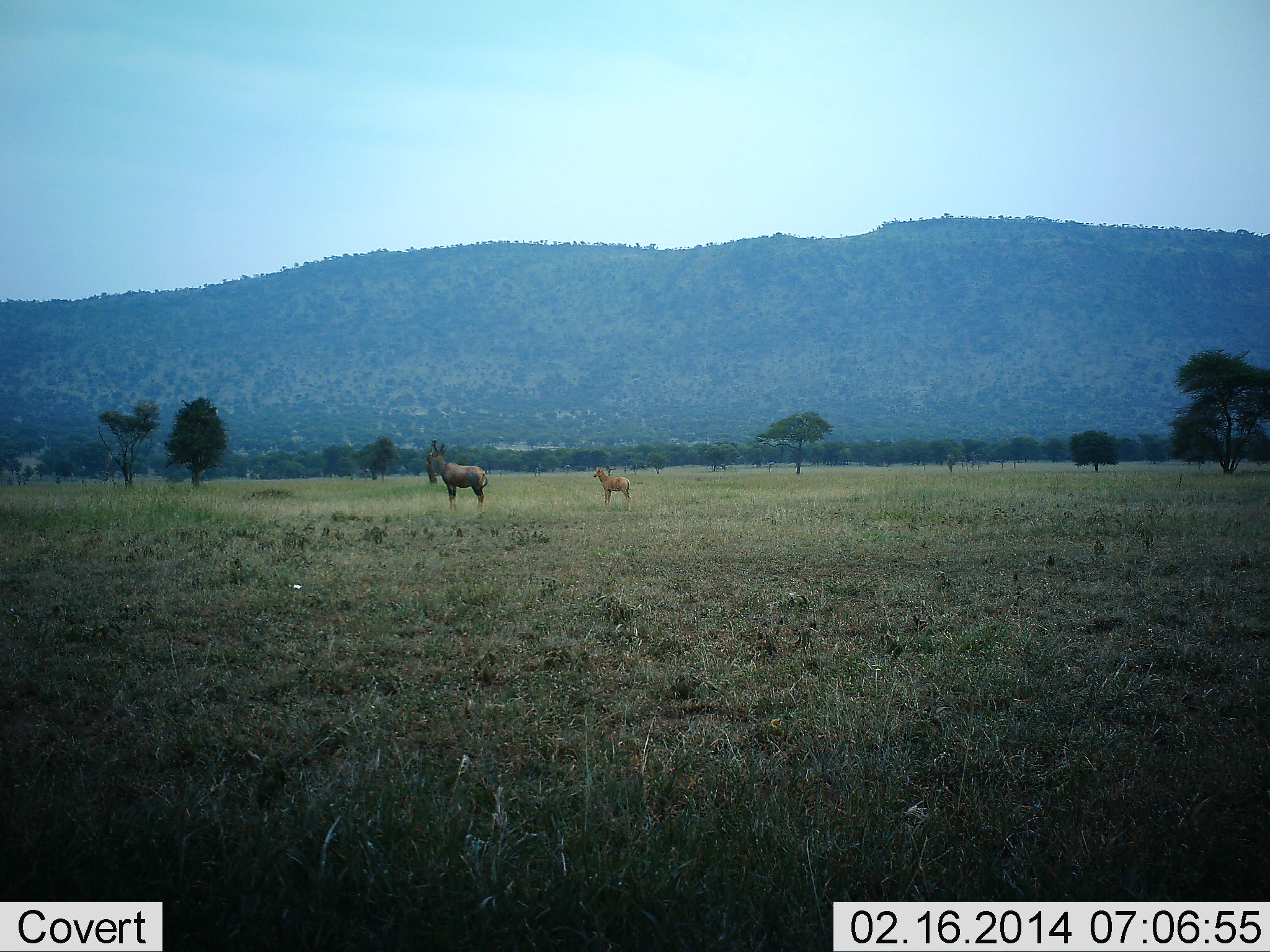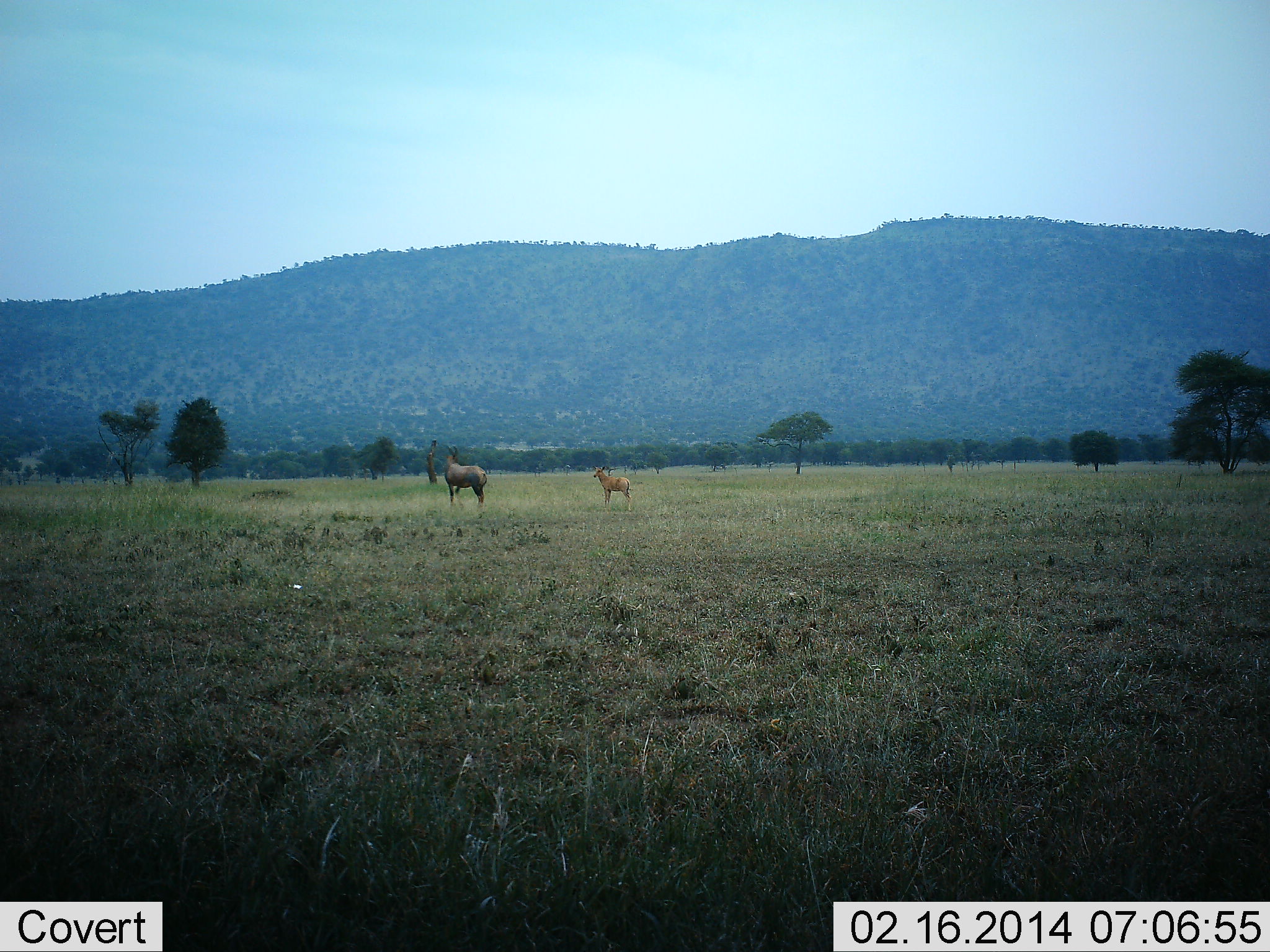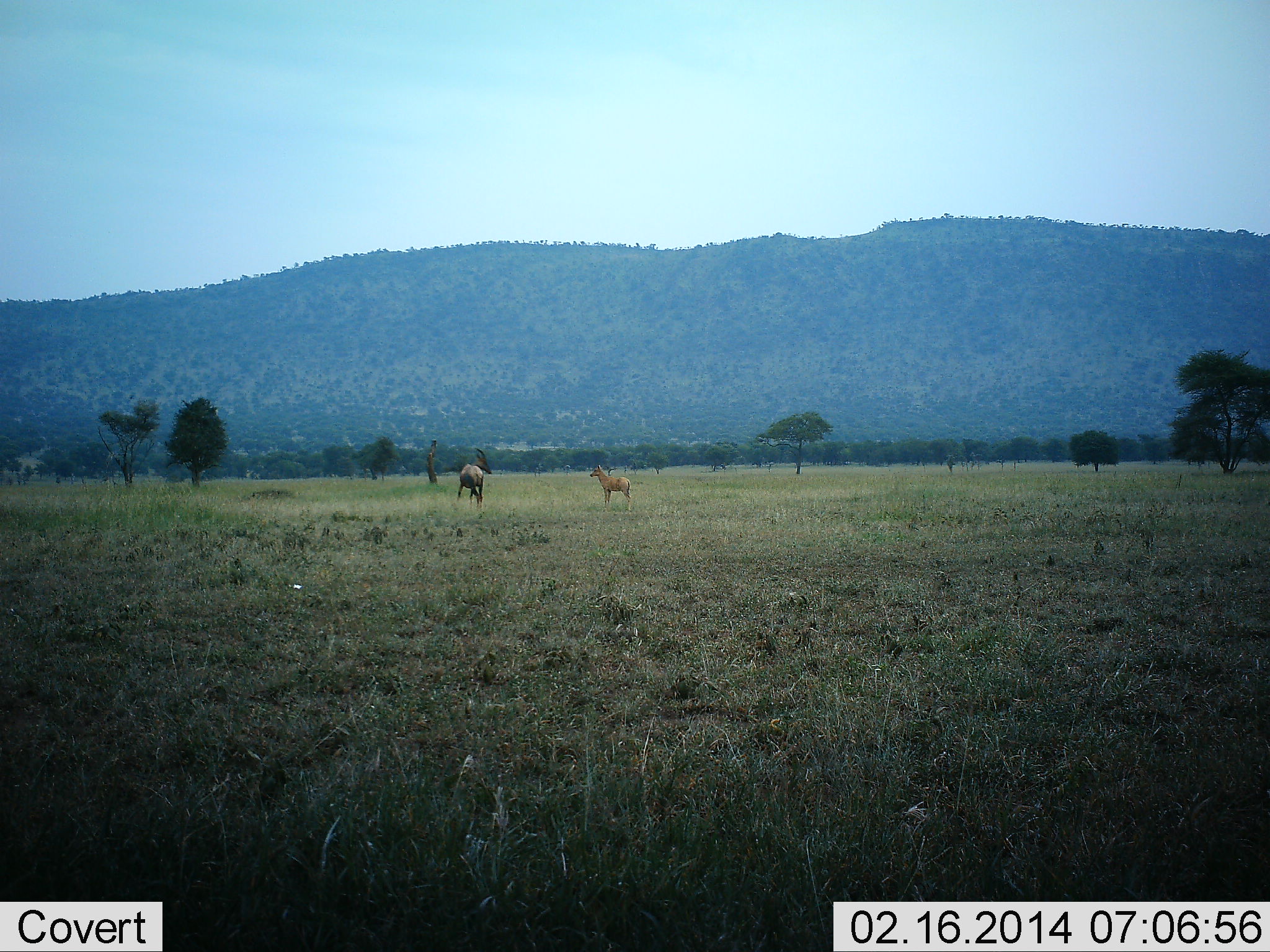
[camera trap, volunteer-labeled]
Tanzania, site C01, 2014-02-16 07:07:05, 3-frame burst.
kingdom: Animalia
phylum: Chordata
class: Mammalia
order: Artiodactyla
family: Bovidae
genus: Damaliscus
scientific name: Damaliscus lunatus jimela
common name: topi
Topi (Damaliscus lunatus jimela), count 2. Behavior (volunteer vote fractions): standing 82%, resting 0%, moving 27%, interacting 9%. Young present (vote fraction): 82%. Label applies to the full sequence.